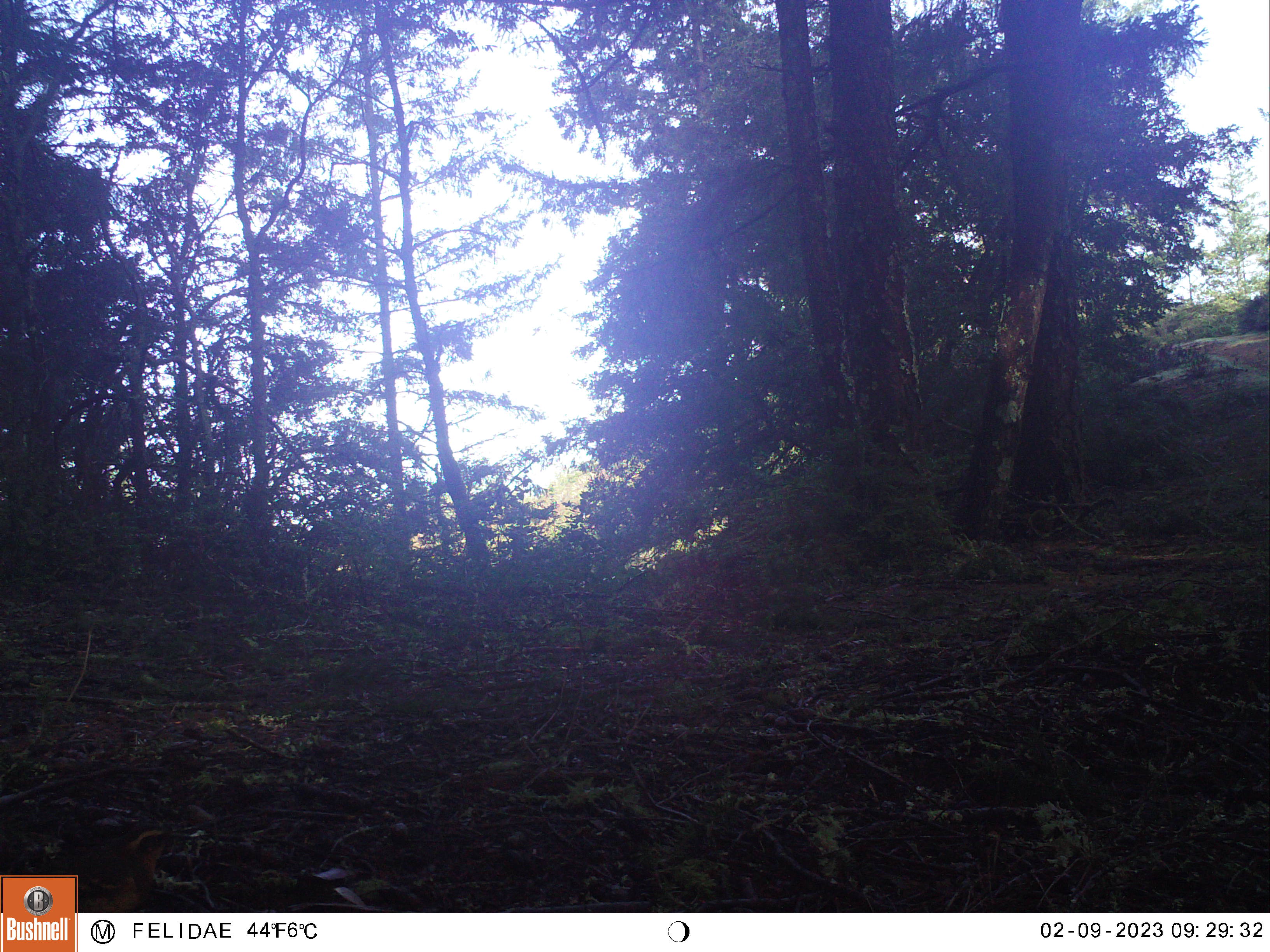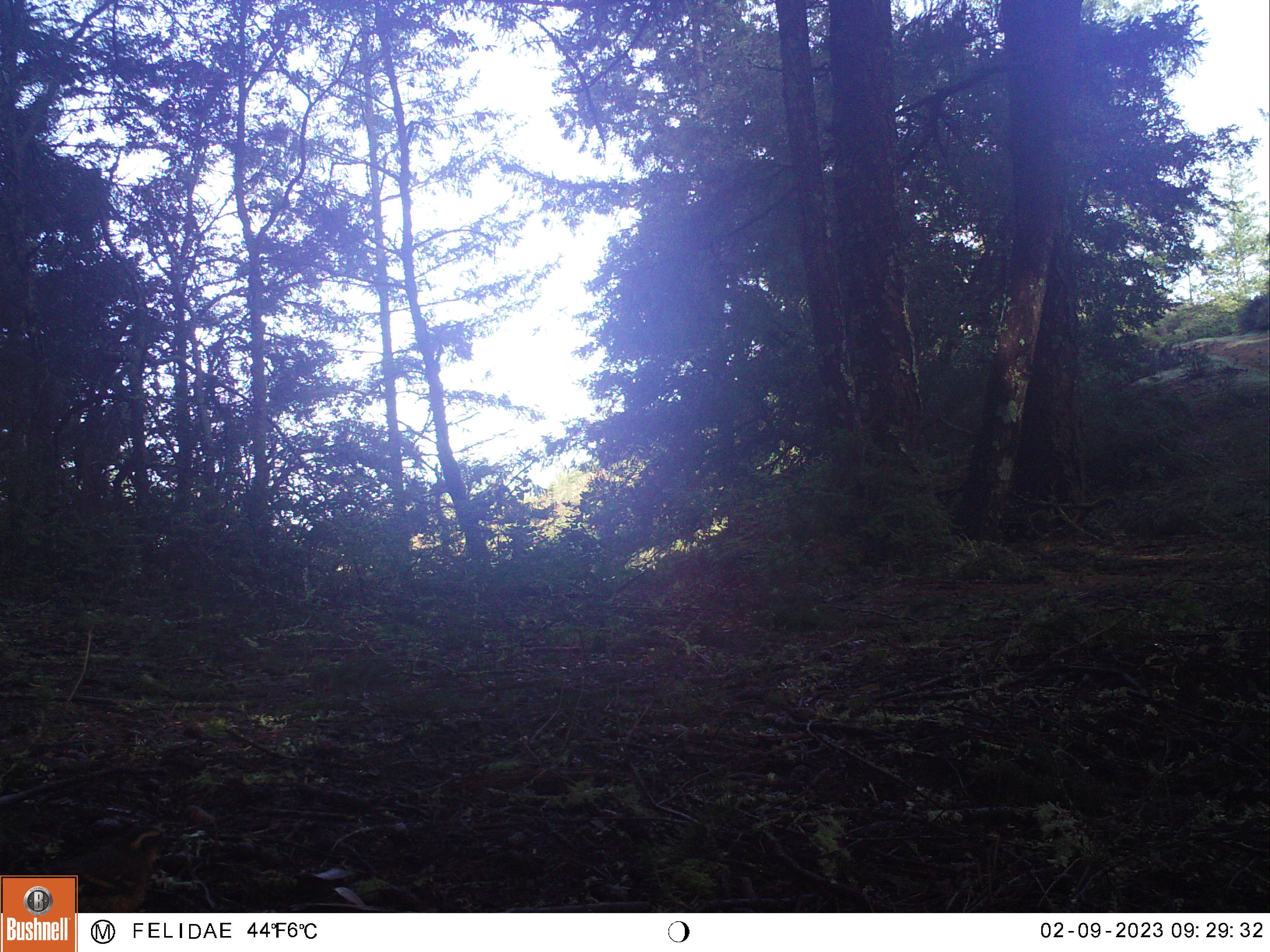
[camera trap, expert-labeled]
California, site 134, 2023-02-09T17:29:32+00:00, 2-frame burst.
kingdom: Animalia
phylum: Chordata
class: Aves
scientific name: Aves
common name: bird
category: unknown bird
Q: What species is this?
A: Unknown bird (bird) (Aves).